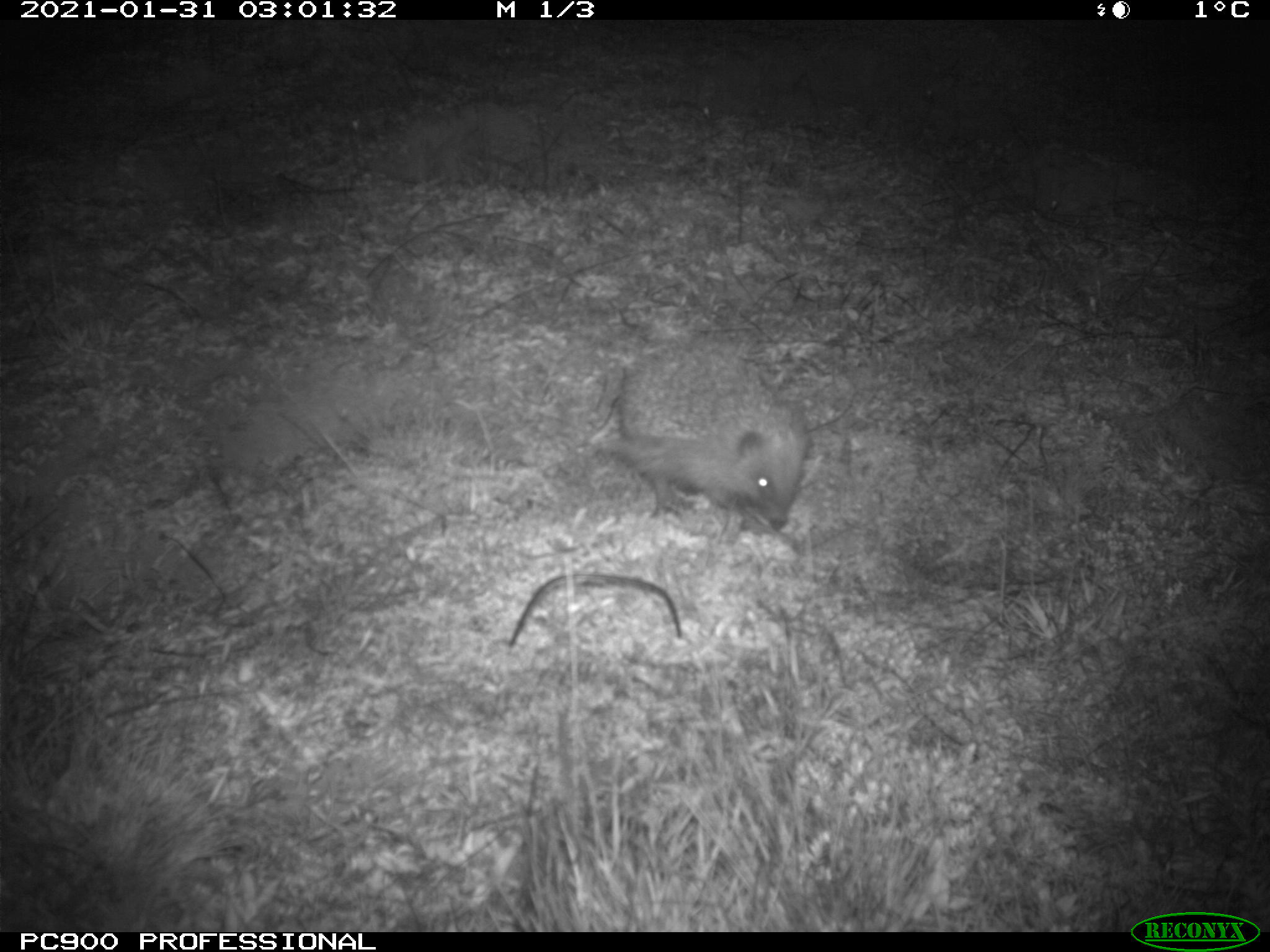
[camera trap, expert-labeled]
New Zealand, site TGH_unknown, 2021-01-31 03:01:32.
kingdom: Animalia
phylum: Chordata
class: Mammalia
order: Eulipotyphla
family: Erinaceidae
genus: Erinaceus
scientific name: Erinaceus europaeus europaeus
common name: european hedgehog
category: hedgehog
Hedgehog (european hedgehog) (Erinaceus europaeus europaeus).